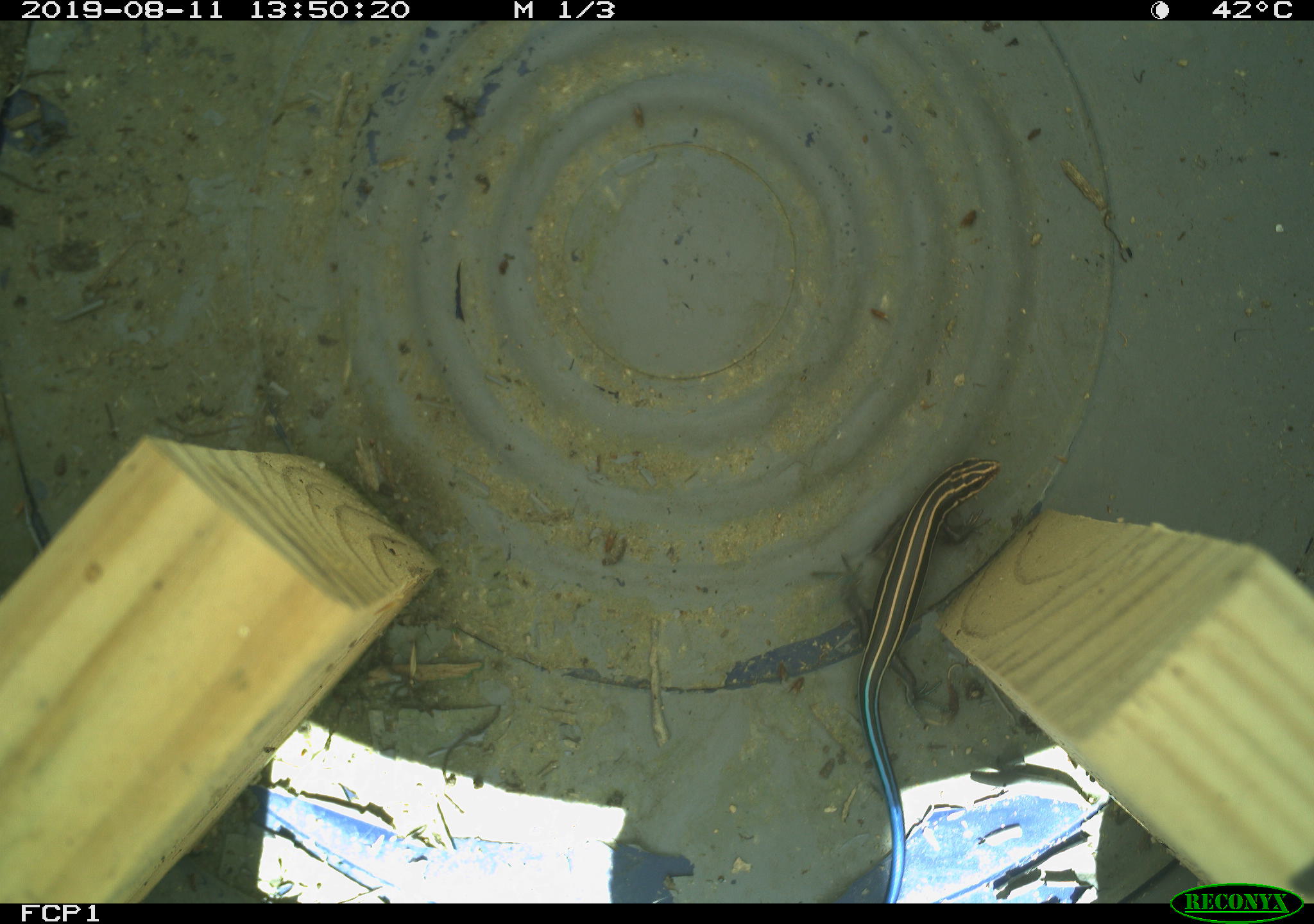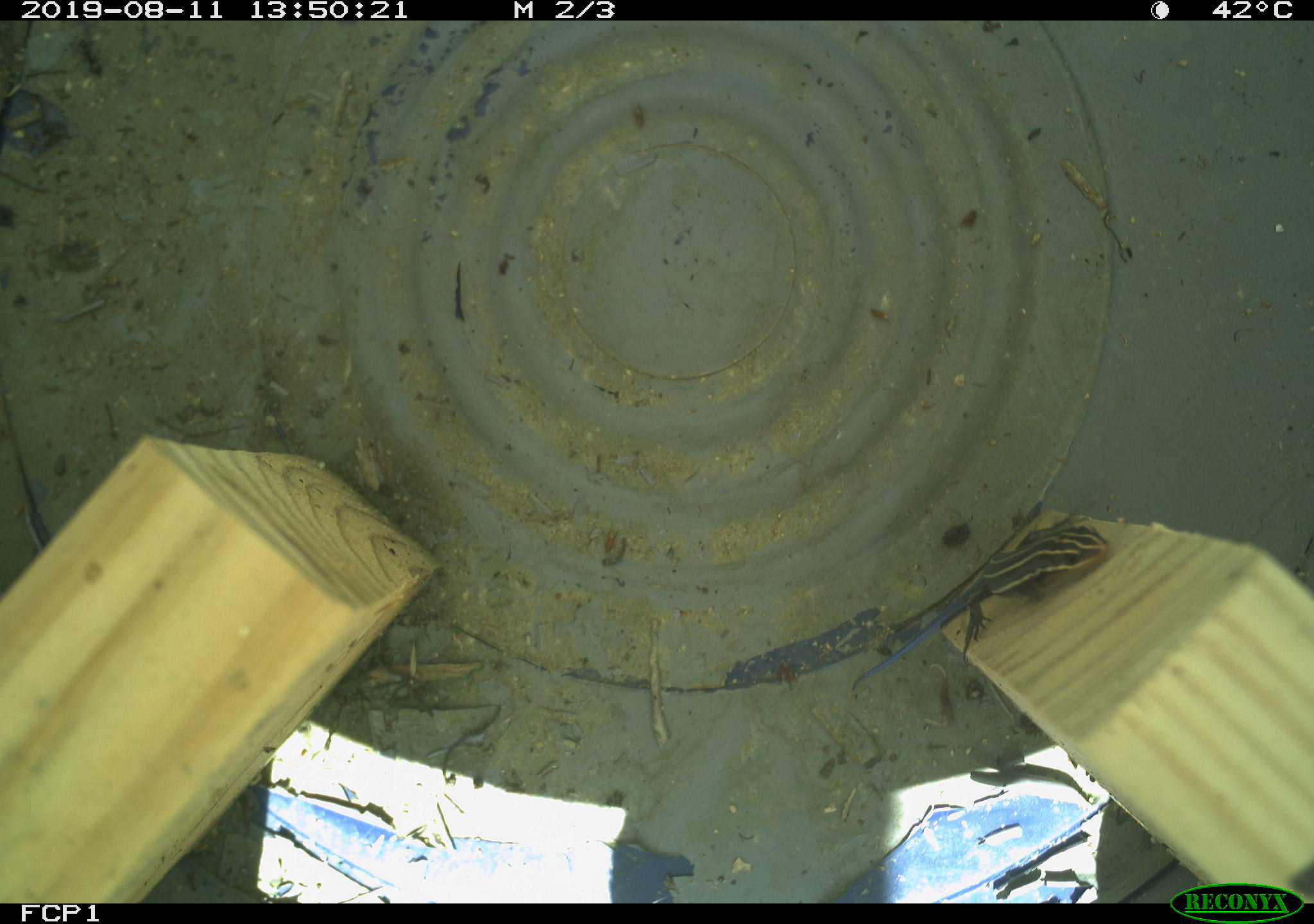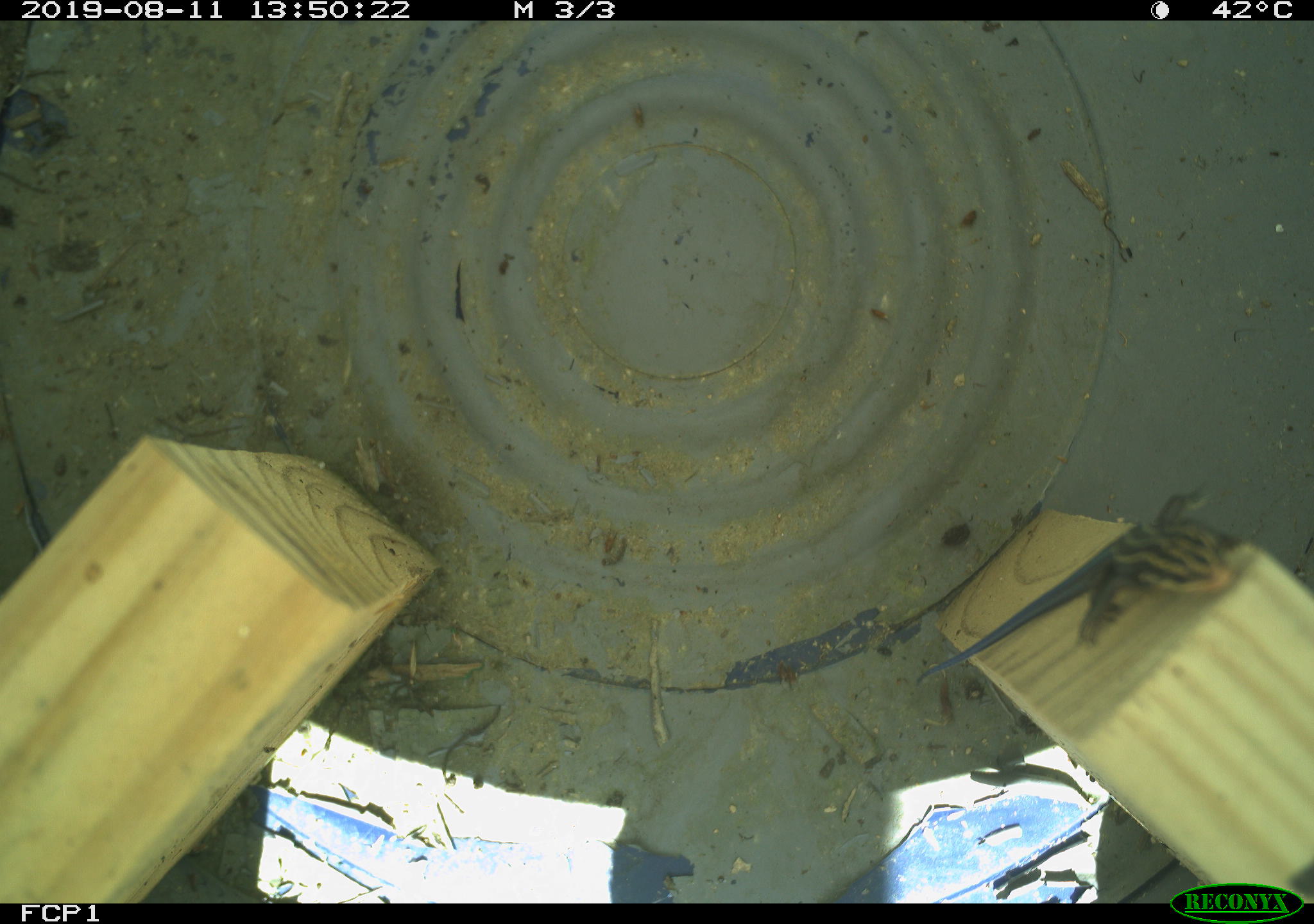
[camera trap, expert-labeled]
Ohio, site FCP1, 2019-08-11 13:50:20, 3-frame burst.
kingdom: Animalia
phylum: Chordata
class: Reptilia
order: Squamata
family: Scincidae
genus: Plestiodon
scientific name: Plestiodon fasciatus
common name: common five-lined skink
Common five-lined skink (Plestiodon fasciatus).